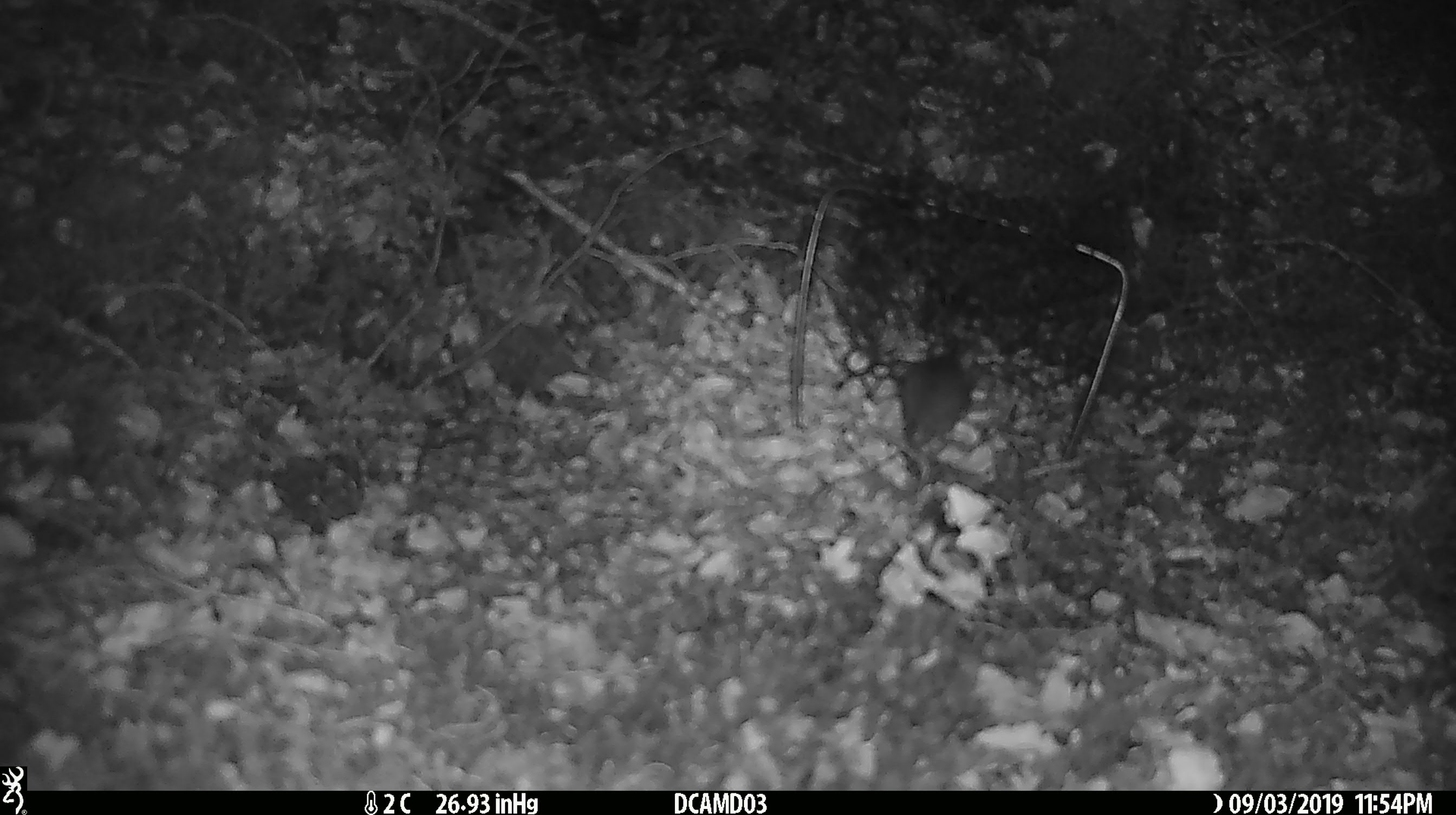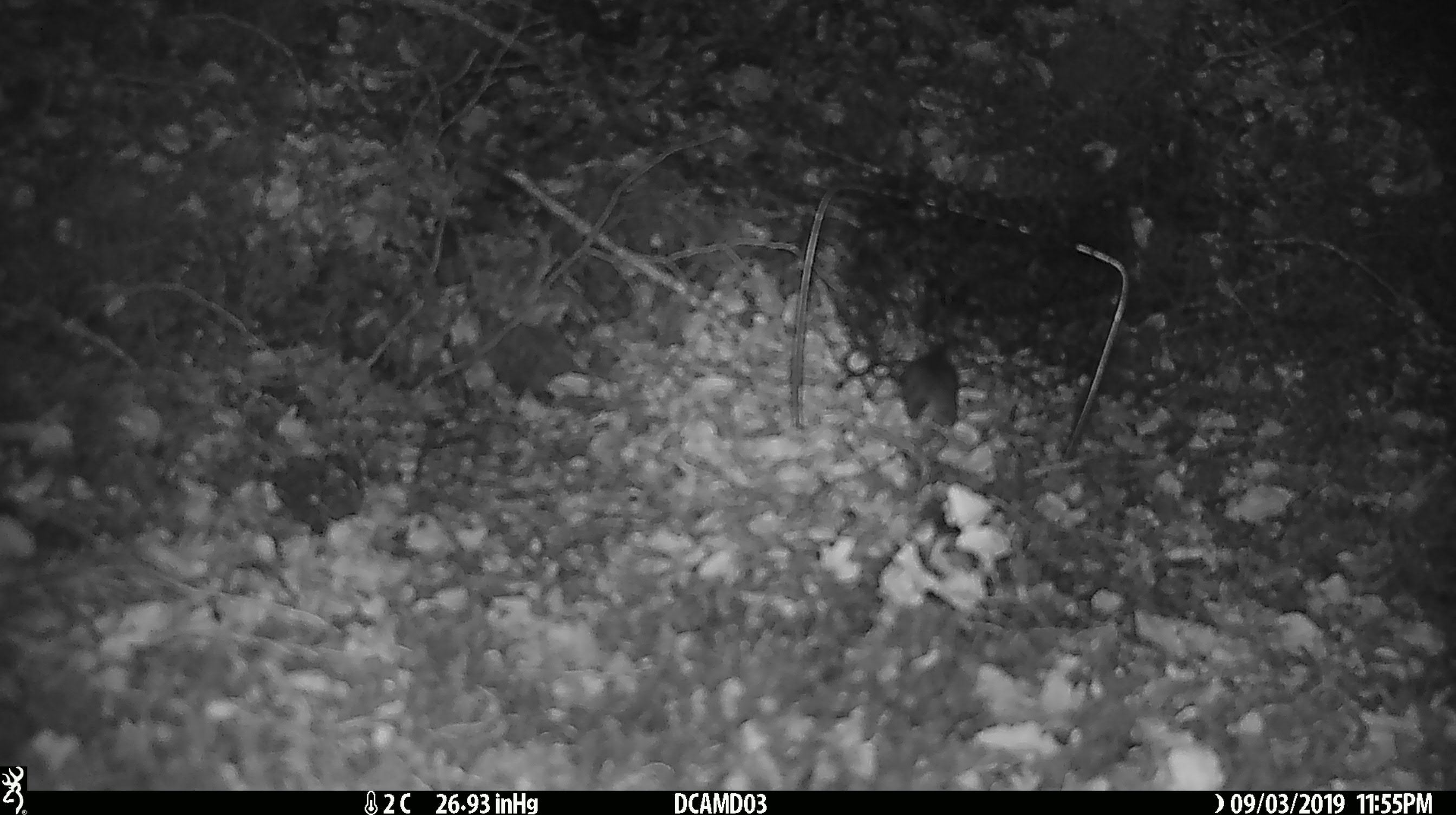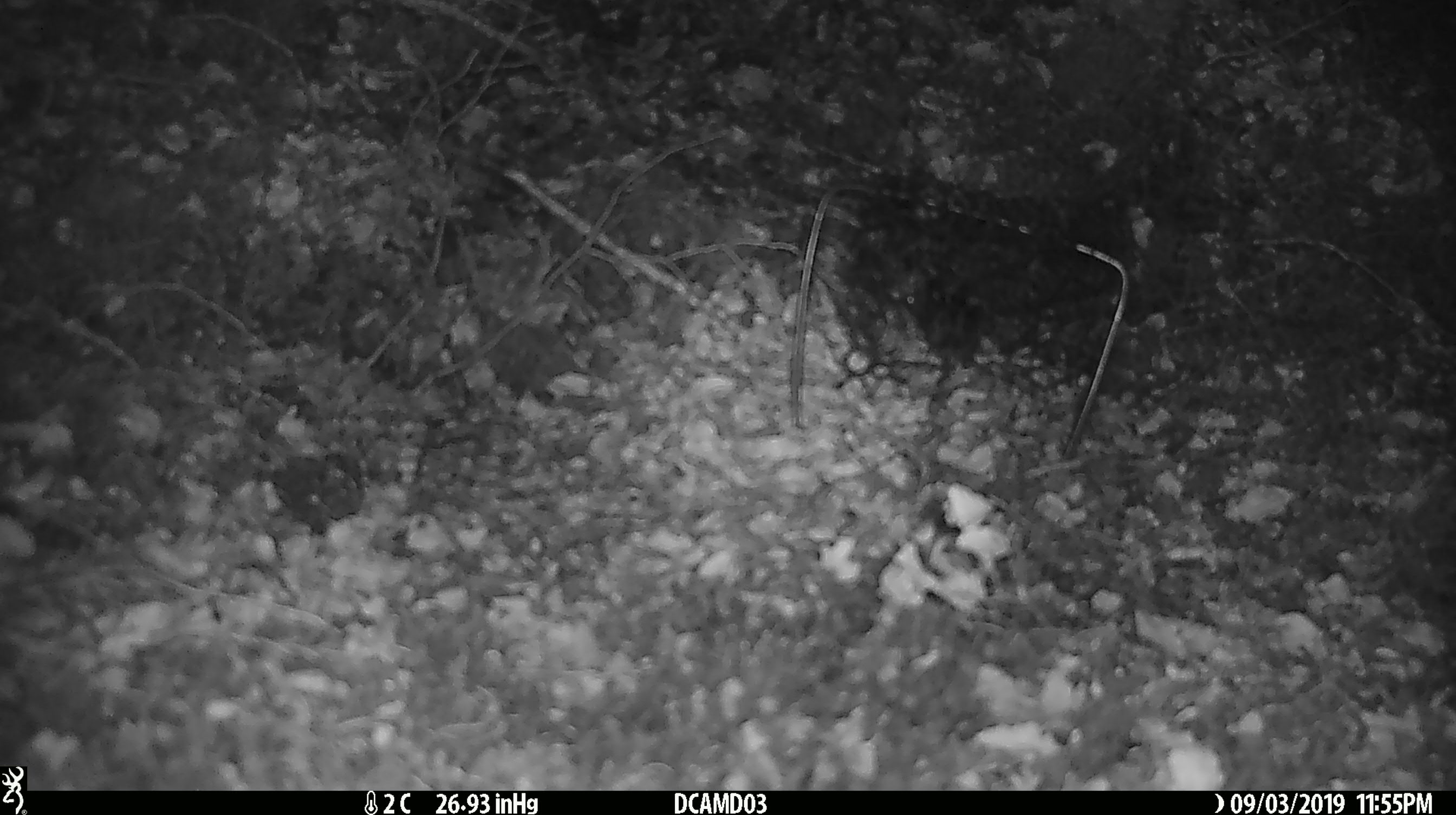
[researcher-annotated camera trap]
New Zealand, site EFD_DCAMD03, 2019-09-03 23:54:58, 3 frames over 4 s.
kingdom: Animalia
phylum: Chordata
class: Mammalia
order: Rodentia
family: Muridae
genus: Mus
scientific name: Mus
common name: mouse